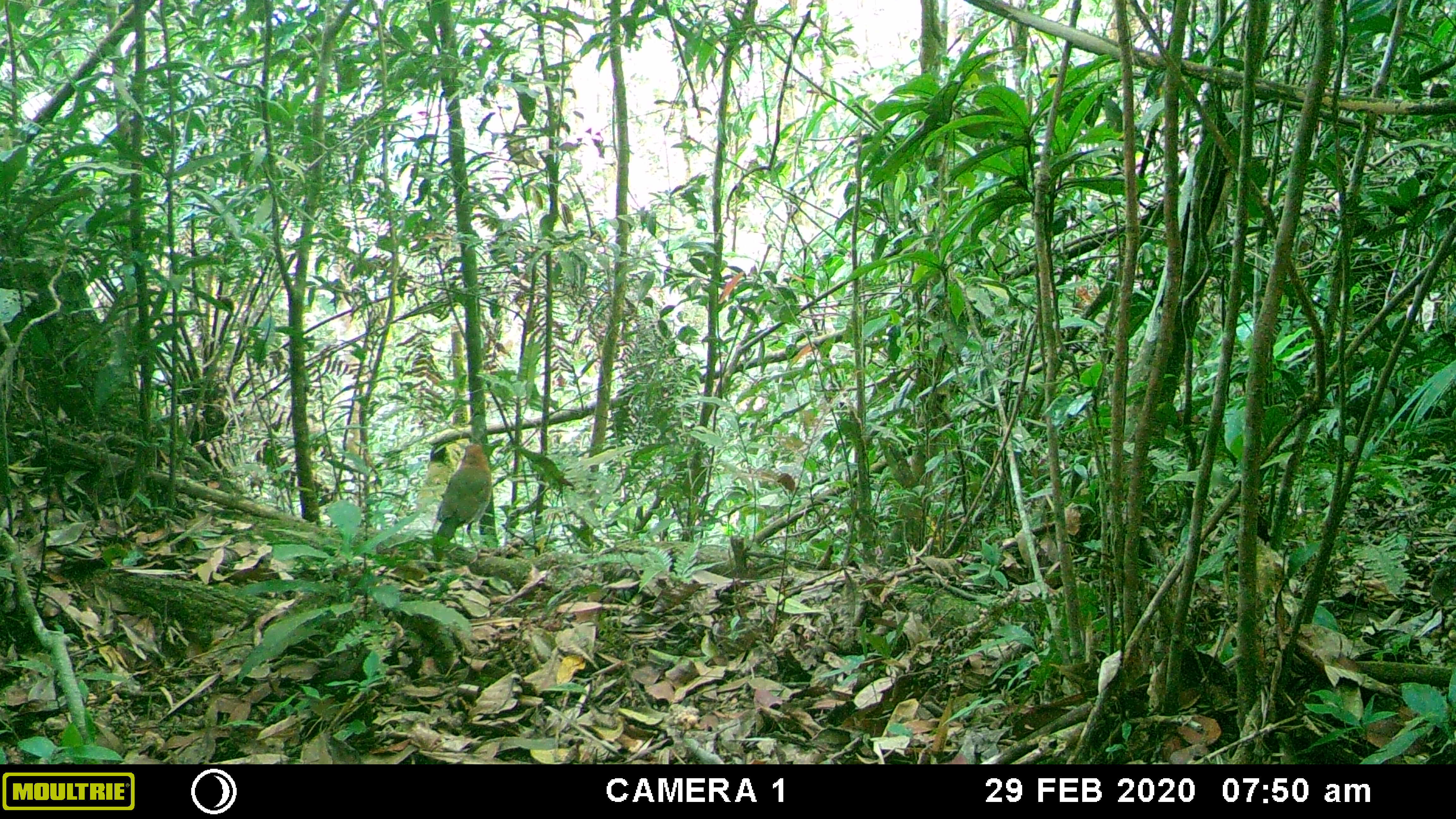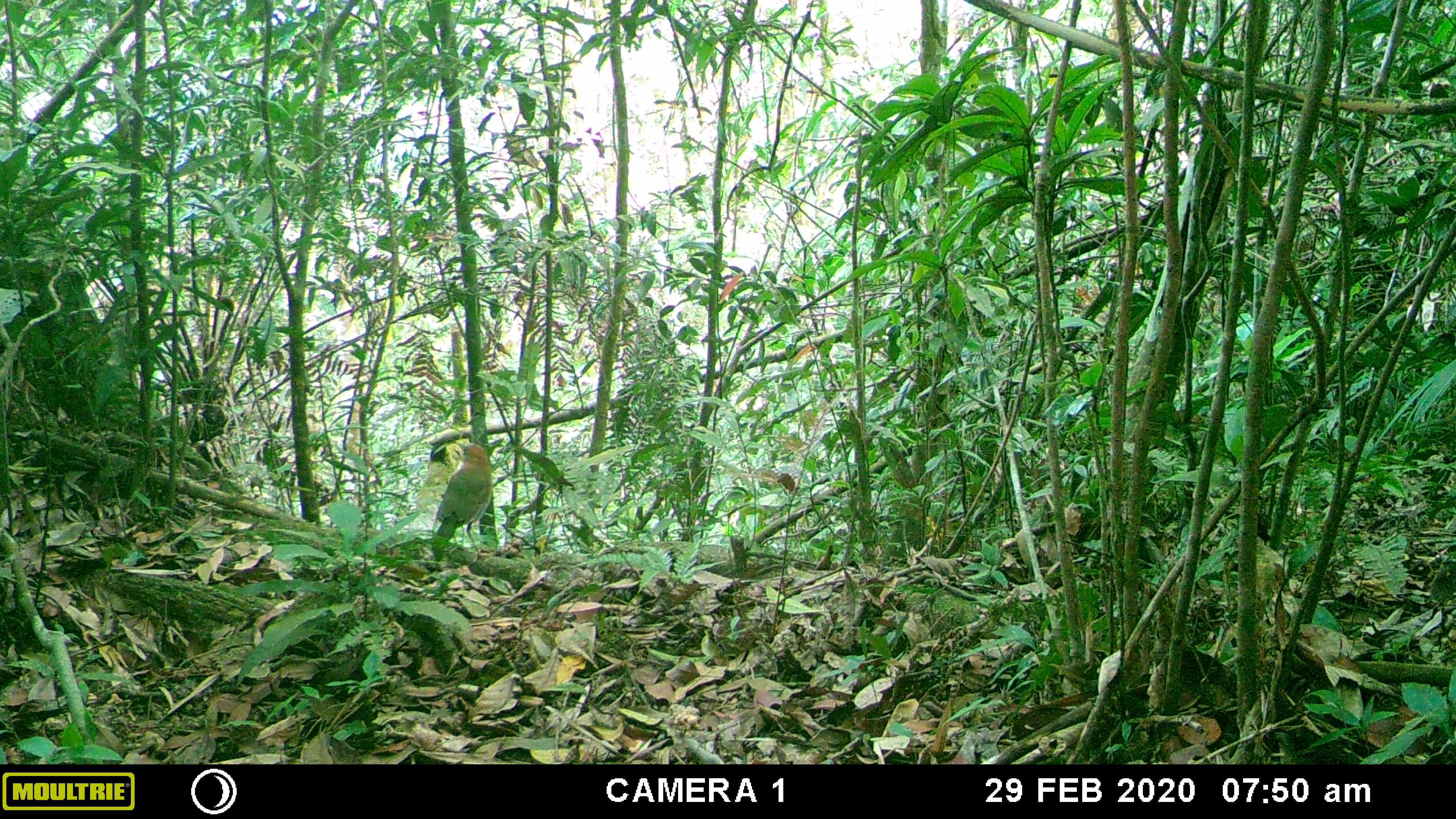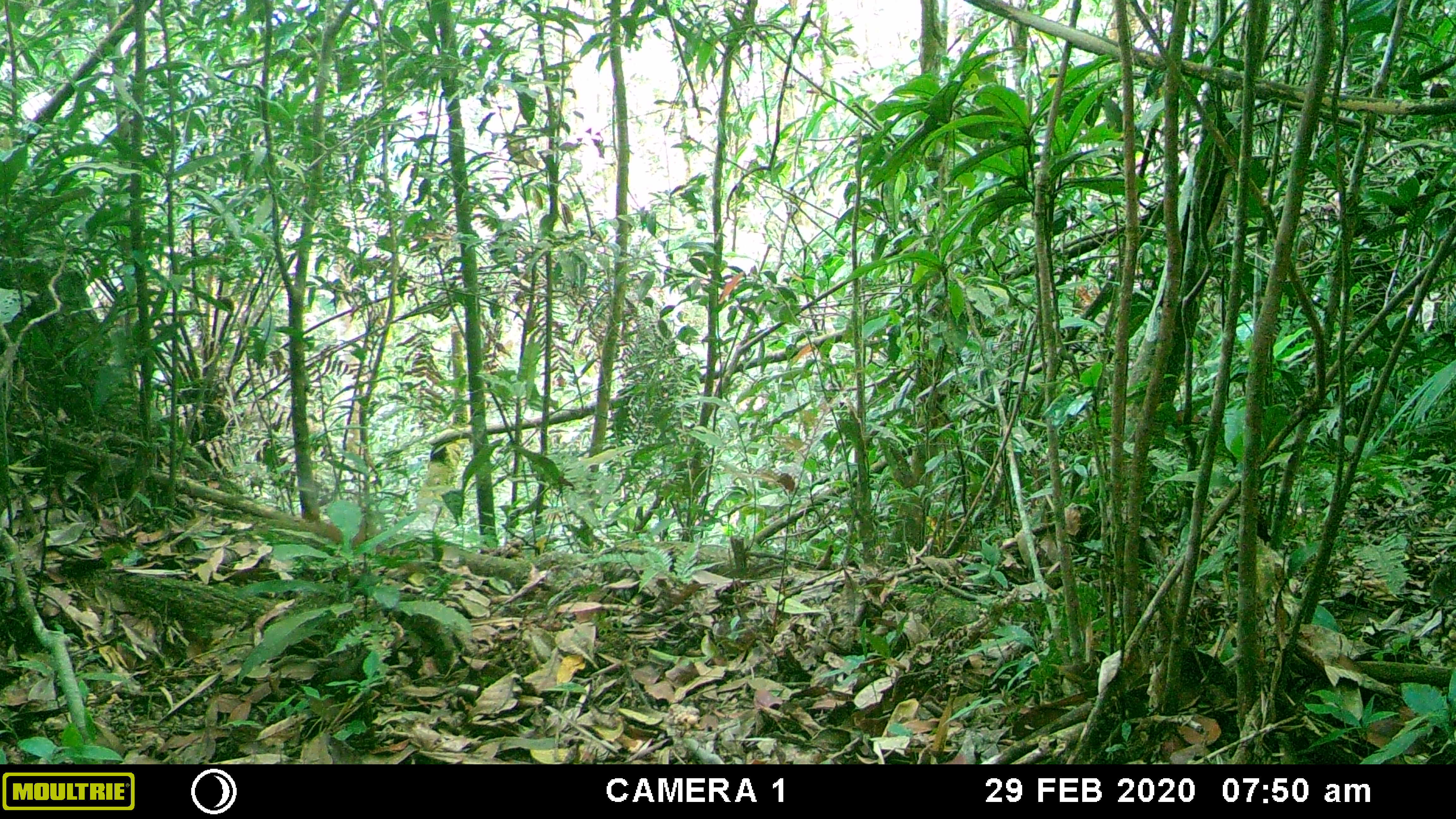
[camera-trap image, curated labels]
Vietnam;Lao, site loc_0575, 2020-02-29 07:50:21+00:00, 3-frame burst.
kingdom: Animalia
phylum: Chordata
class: Aves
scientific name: Aves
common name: bird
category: unidentified bird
Unidentified bird (bird) (Aves). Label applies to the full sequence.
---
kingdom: Animalia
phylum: Chordata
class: Mammalia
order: Carnivora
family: Mustelidae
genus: Martes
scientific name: Martes flavigula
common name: yellow-throated marten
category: yellow throated marten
Yellow throated marten (yellow-throated marten) (Martes flavigula). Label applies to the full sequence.